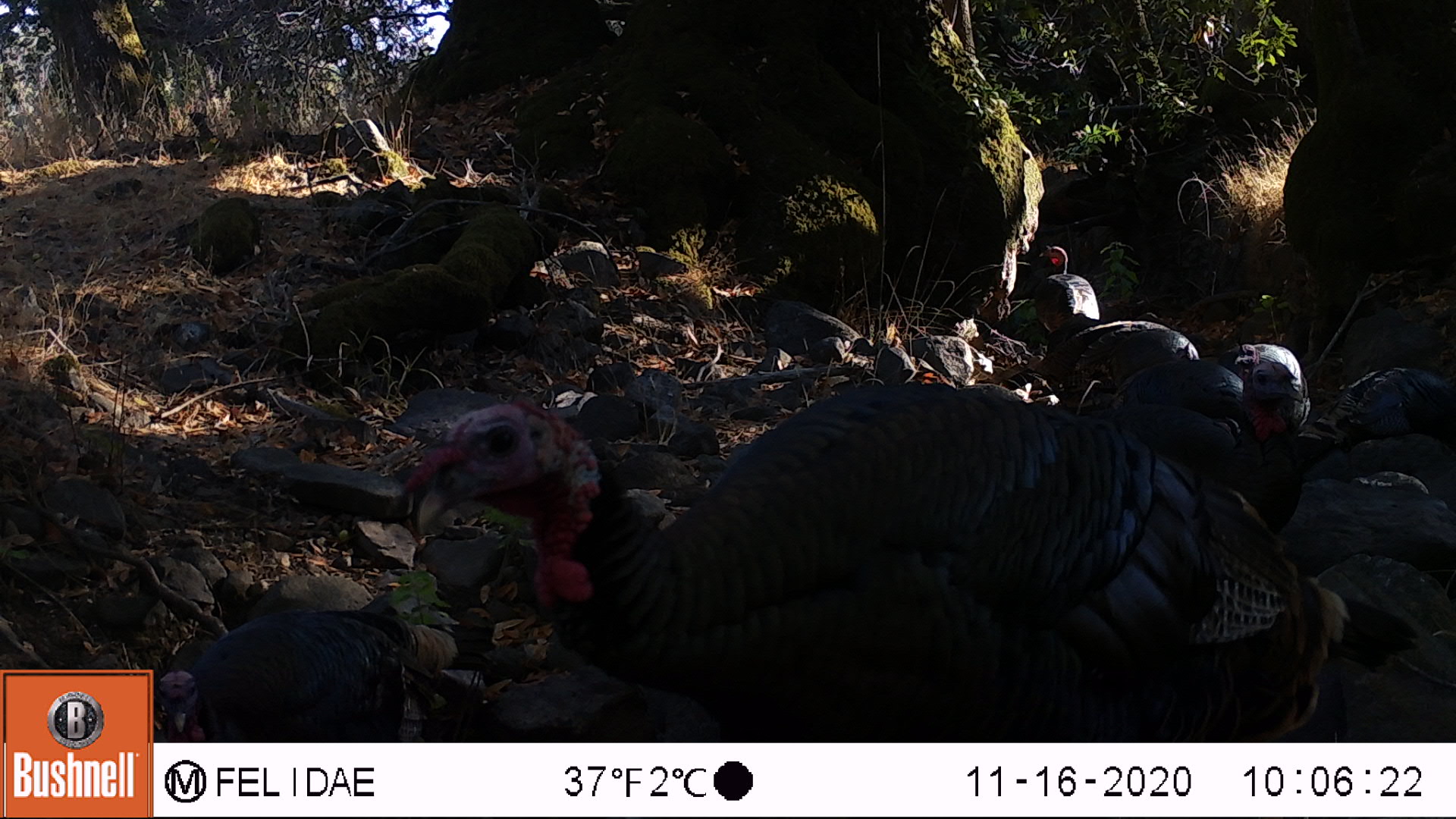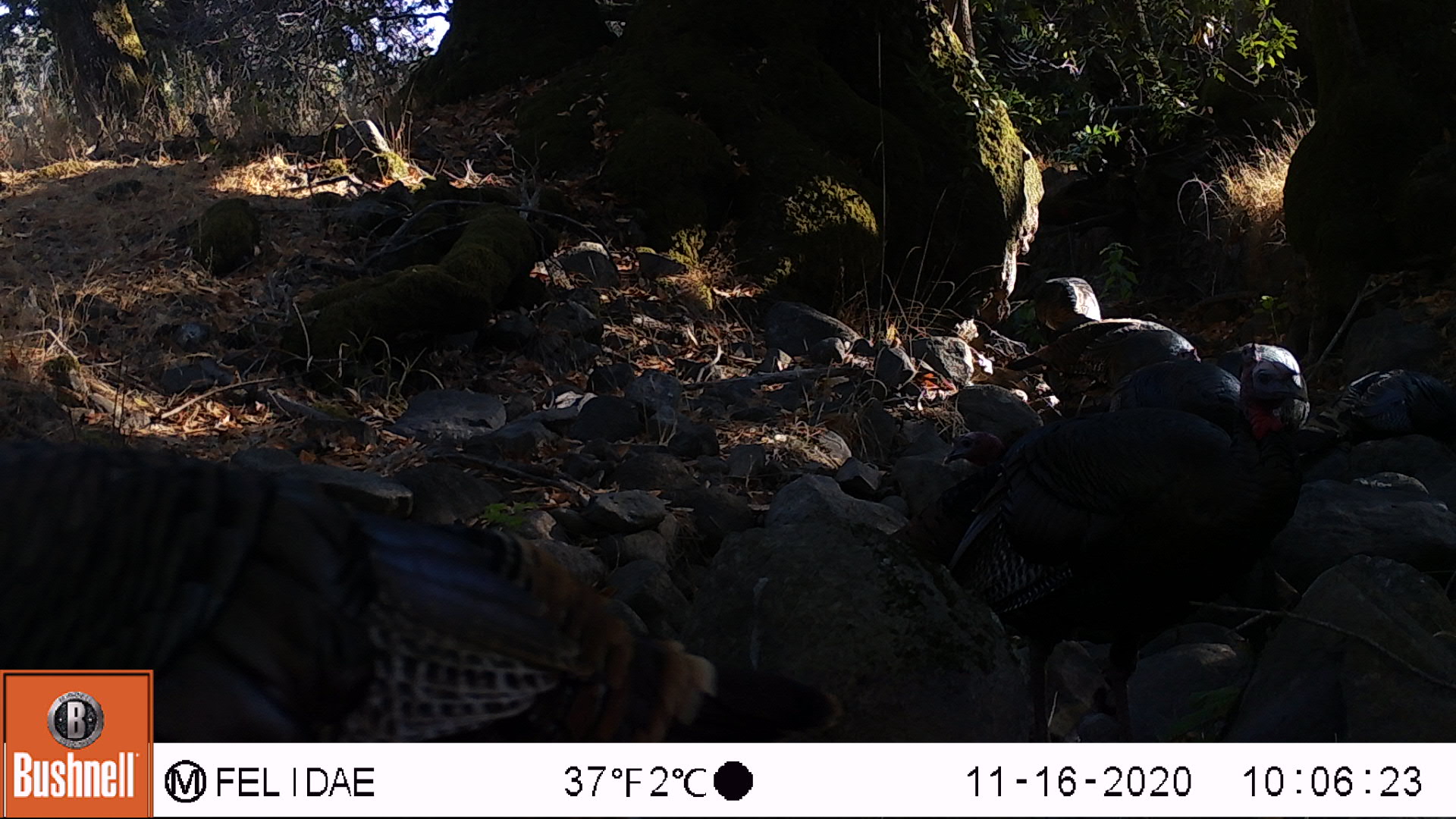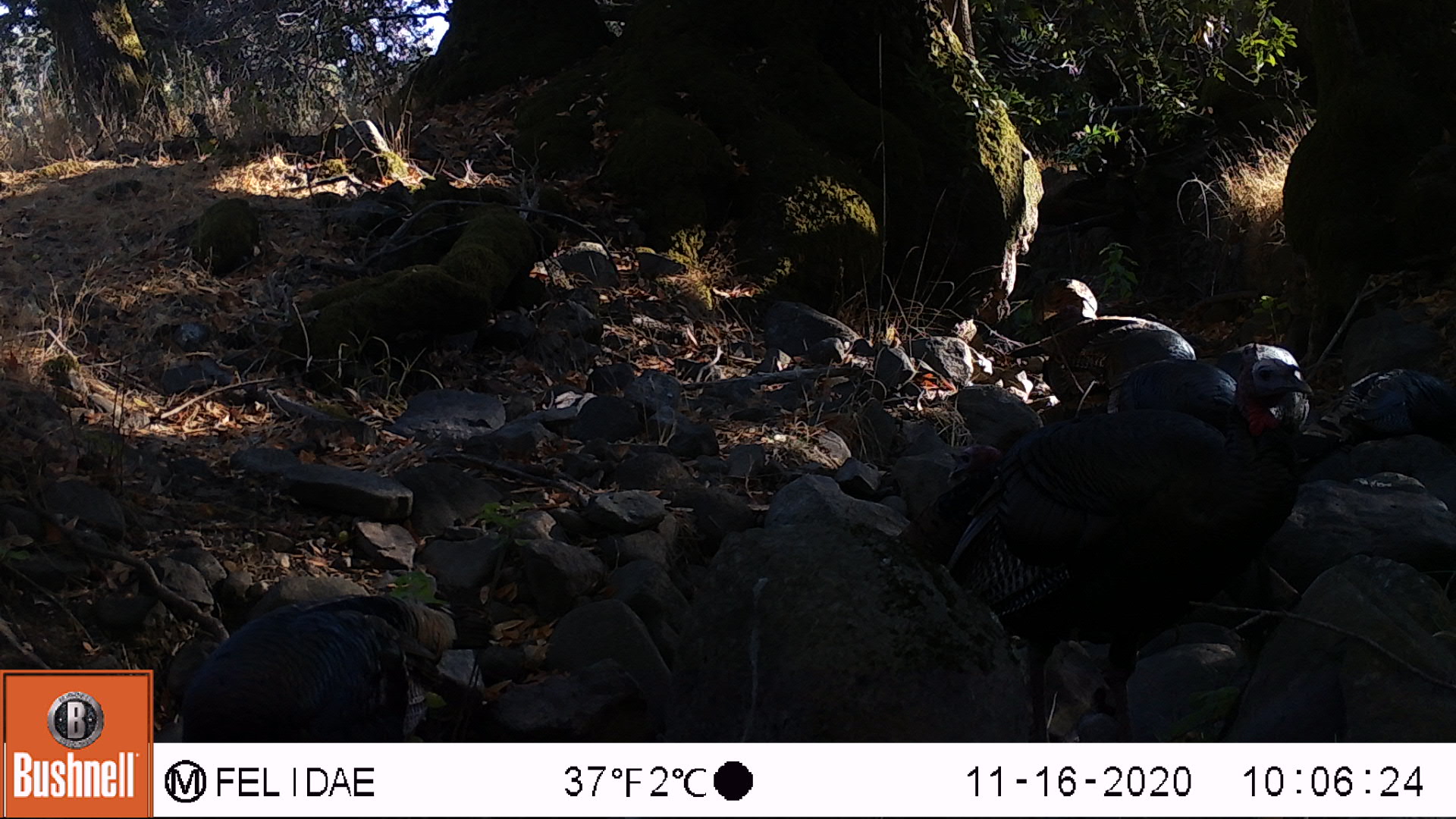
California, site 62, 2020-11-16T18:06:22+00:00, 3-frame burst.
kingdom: Animalia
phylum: Chordata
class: Aves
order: Galliformes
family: Phasianidae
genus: Meleagris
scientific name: Meleagris gallopavo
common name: turkey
Turkey (Meleagris gallopavo).